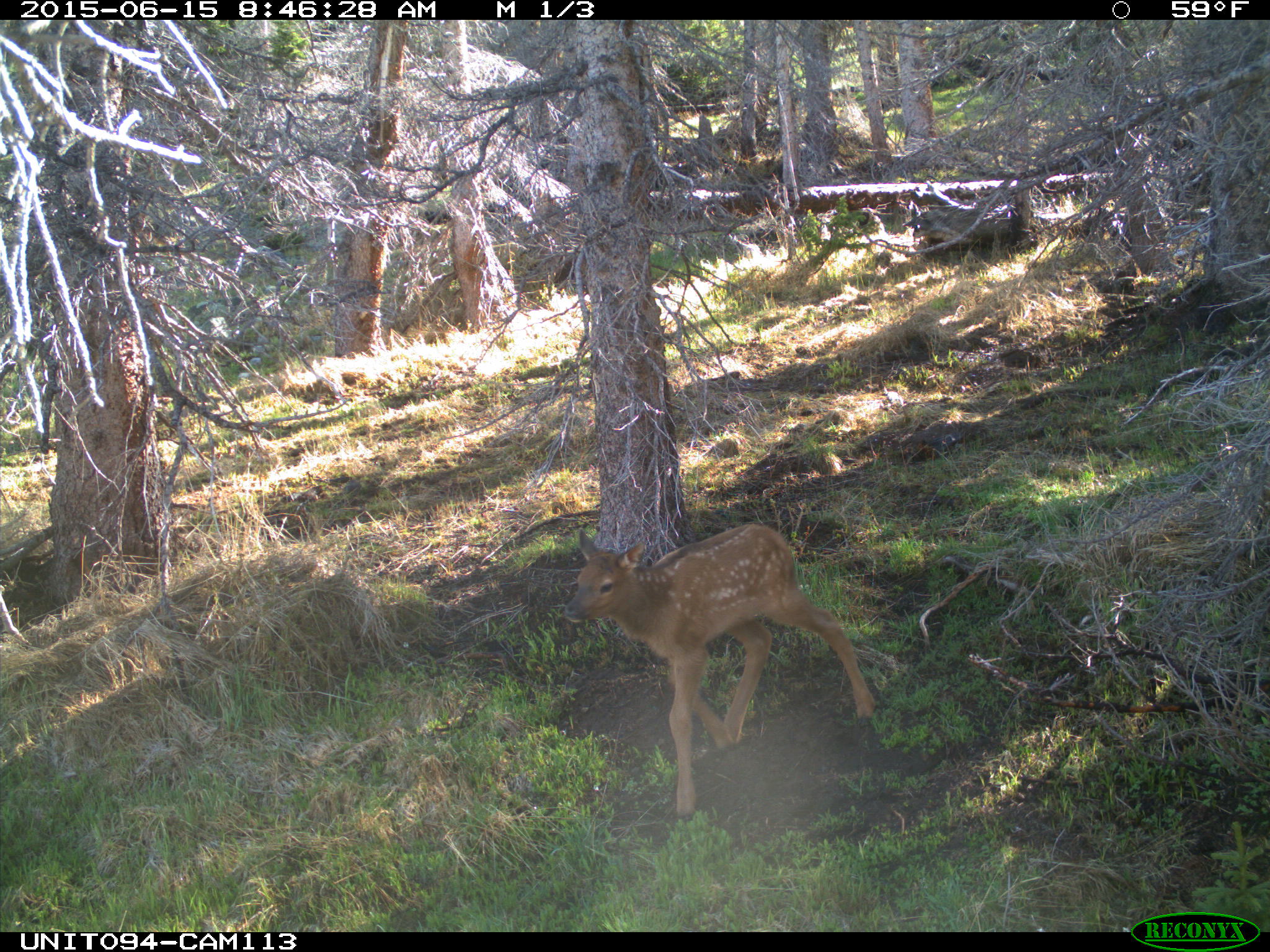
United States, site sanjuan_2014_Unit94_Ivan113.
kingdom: Animalia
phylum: Chordata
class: Mammalia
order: Artiodactyla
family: Cervidae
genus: Cervus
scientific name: Cervus elaphus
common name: red deer